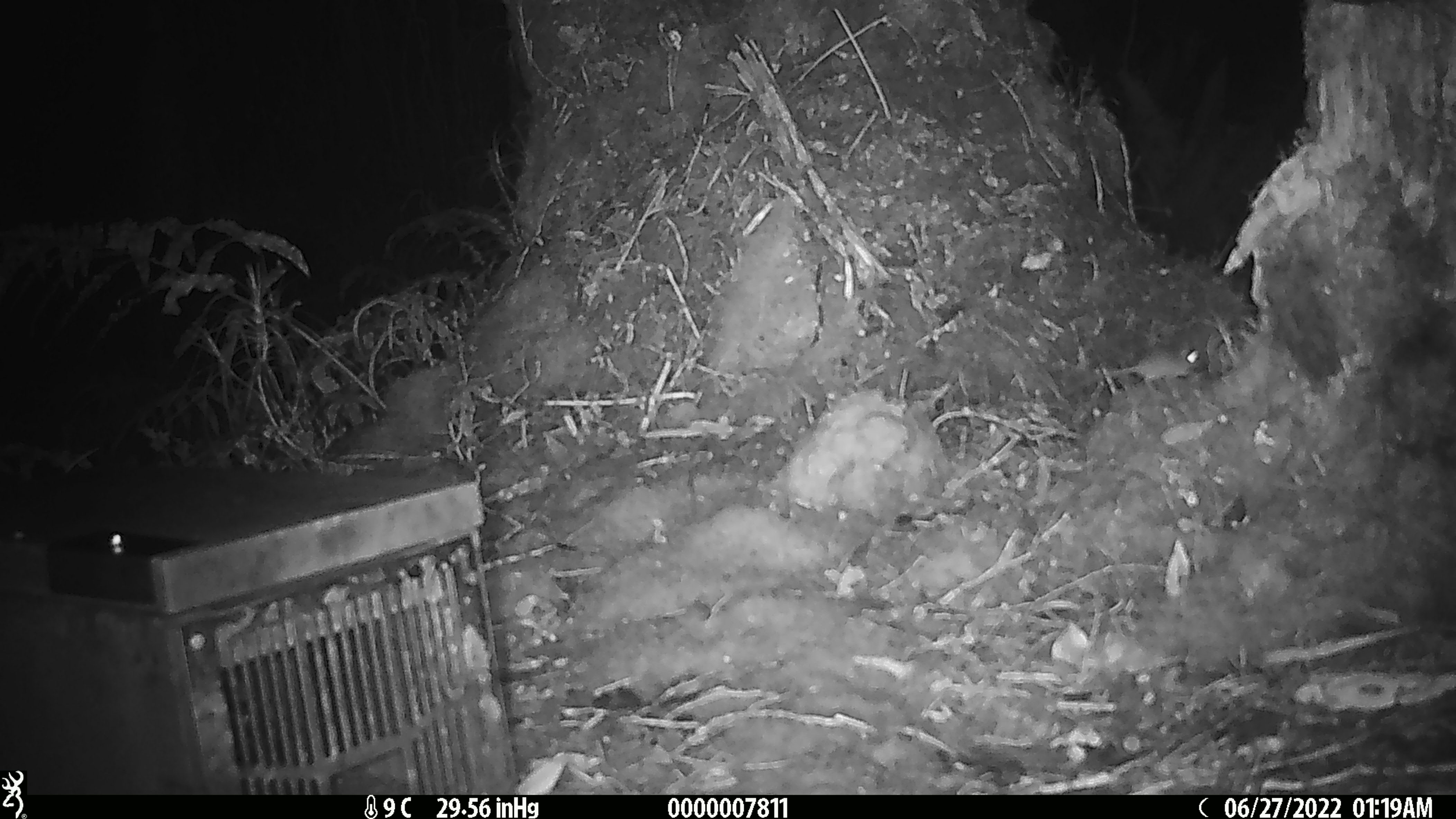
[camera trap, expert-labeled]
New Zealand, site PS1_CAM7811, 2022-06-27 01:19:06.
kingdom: Animalia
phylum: Chordata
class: Mammalia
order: Rodentia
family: Muridae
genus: Mus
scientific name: Mus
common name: mouse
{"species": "mouse (Mus)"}